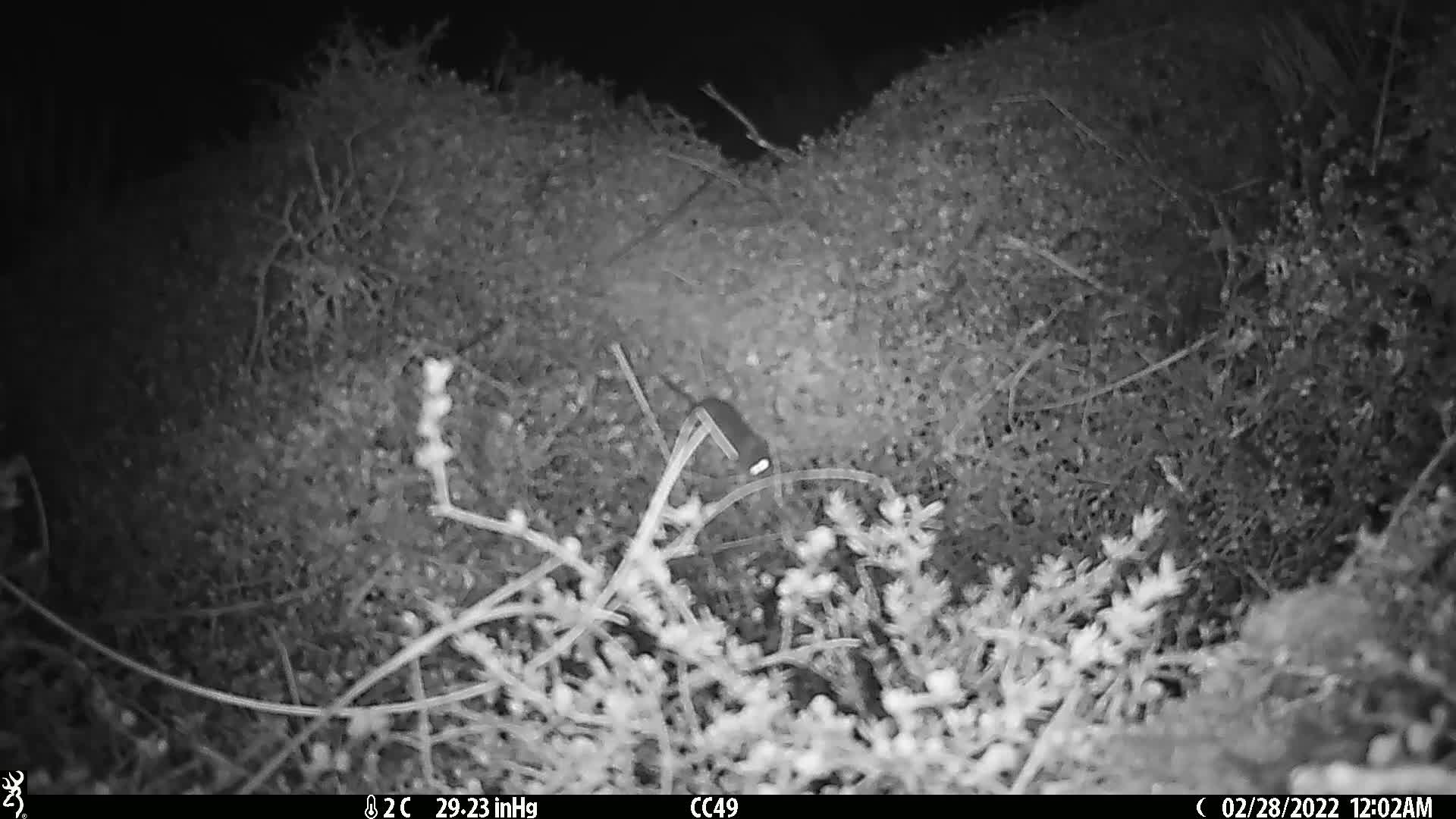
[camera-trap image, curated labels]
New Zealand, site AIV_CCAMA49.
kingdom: Animalia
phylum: Chordata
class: Mammalia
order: Rodentia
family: Muridae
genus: Mus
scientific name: Mus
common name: mouse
Mouse (Mus).